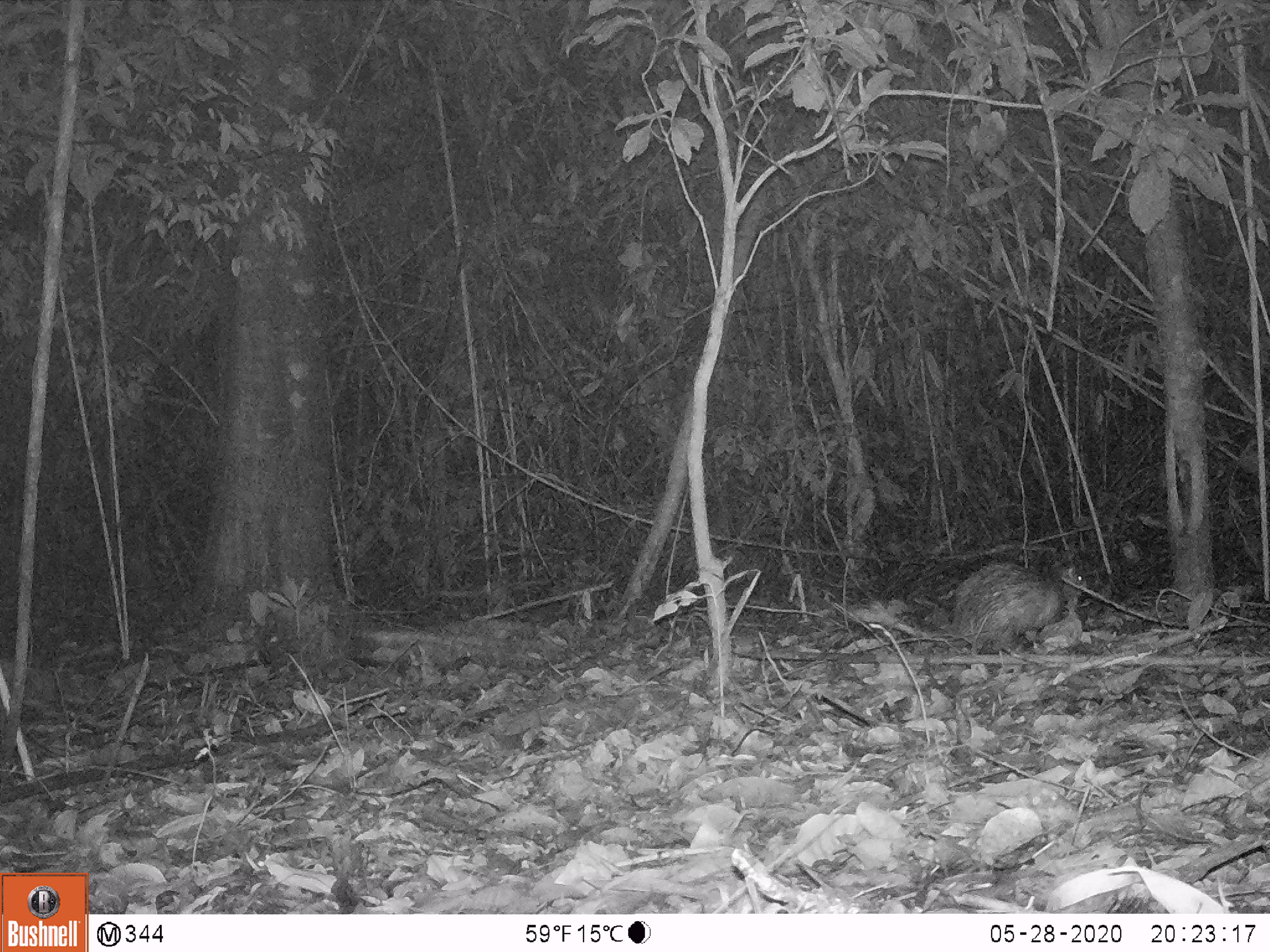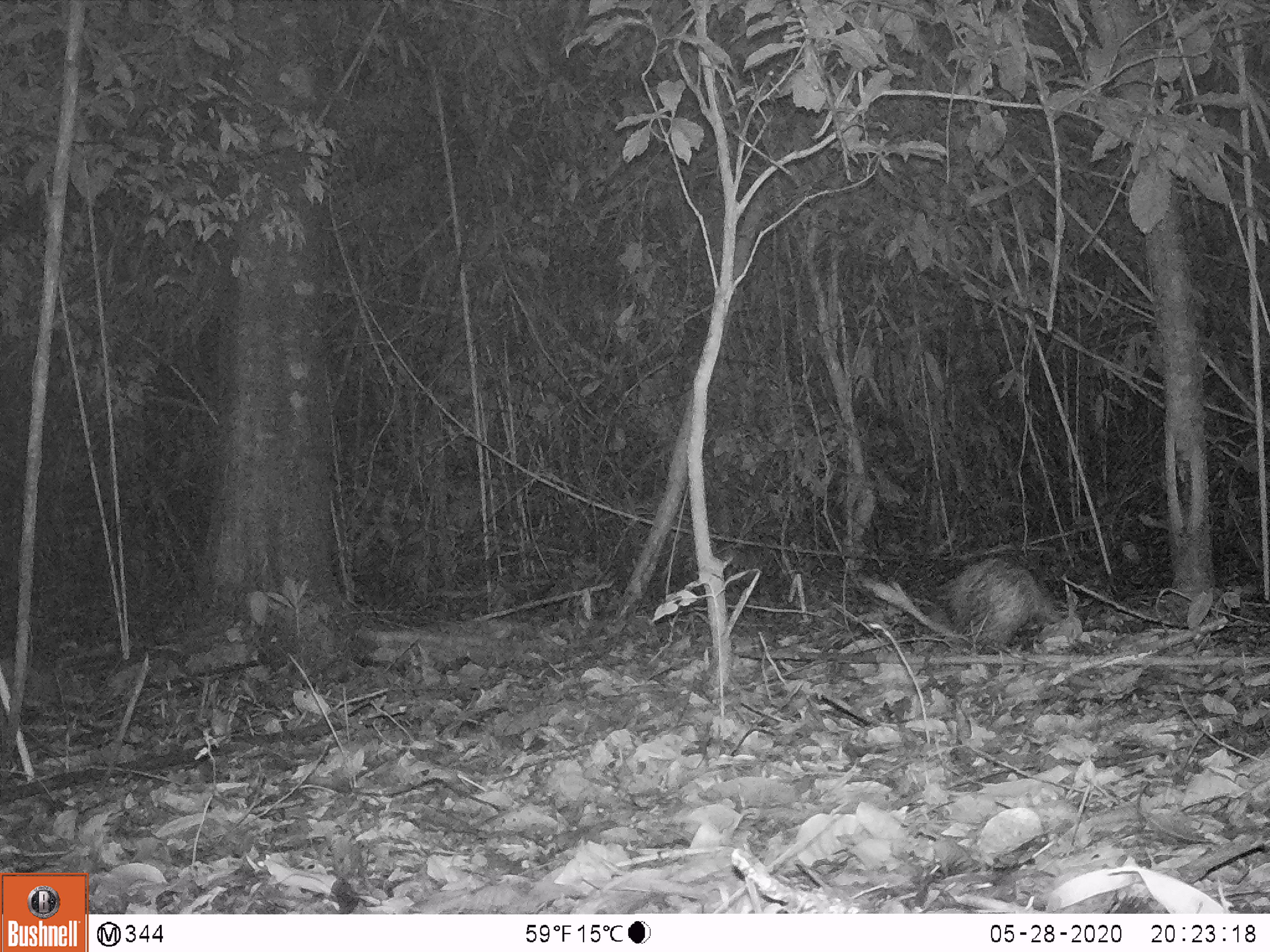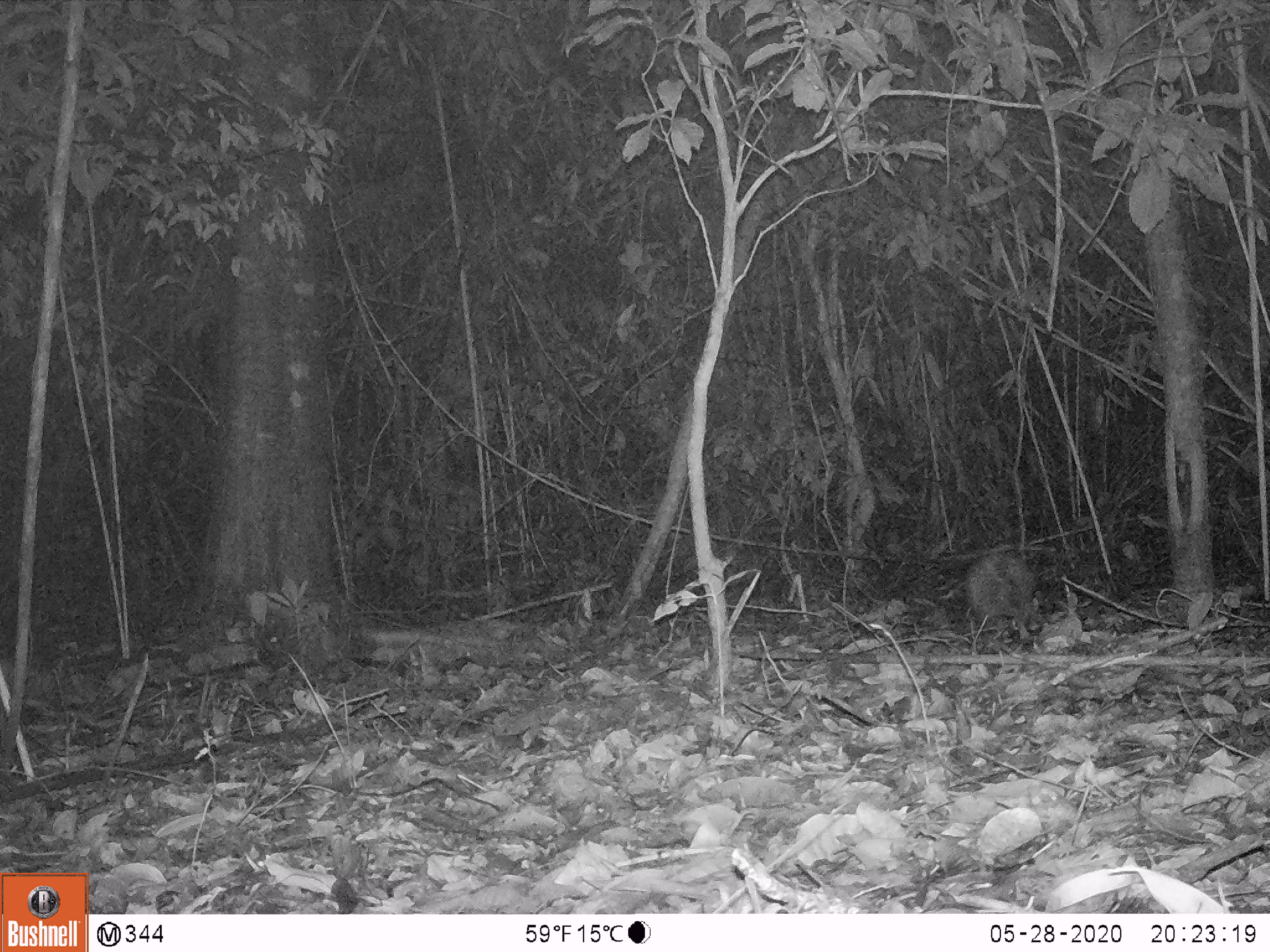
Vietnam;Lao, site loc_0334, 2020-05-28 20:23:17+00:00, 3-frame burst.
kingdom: Animalia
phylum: Chordata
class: Mammalia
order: Rodentia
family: Hystricidae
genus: Atherurus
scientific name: Atherurus macrourus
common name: asiatic brush-tailed porcupine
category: asiatic brush tailed porcupine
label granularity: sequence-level